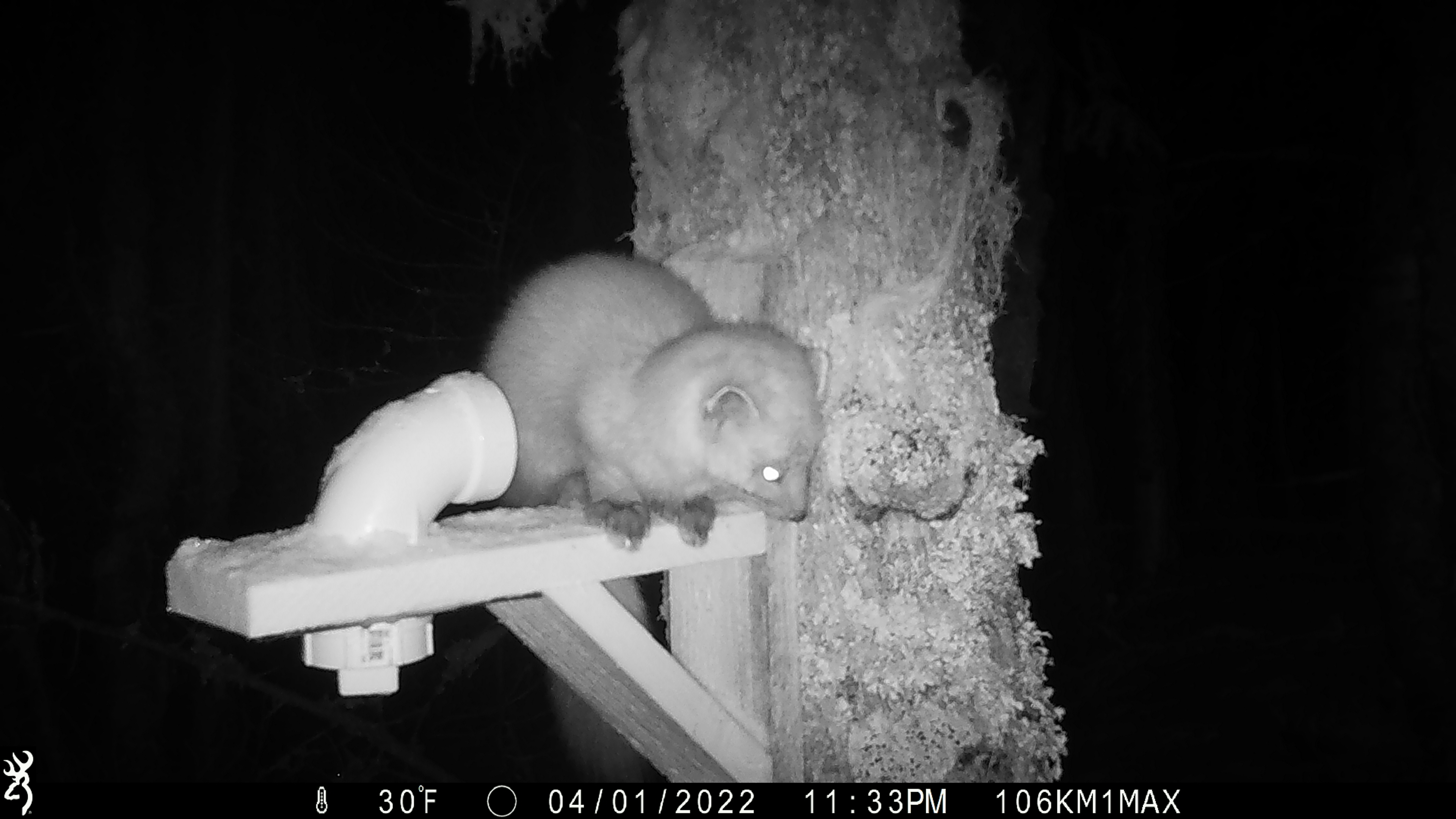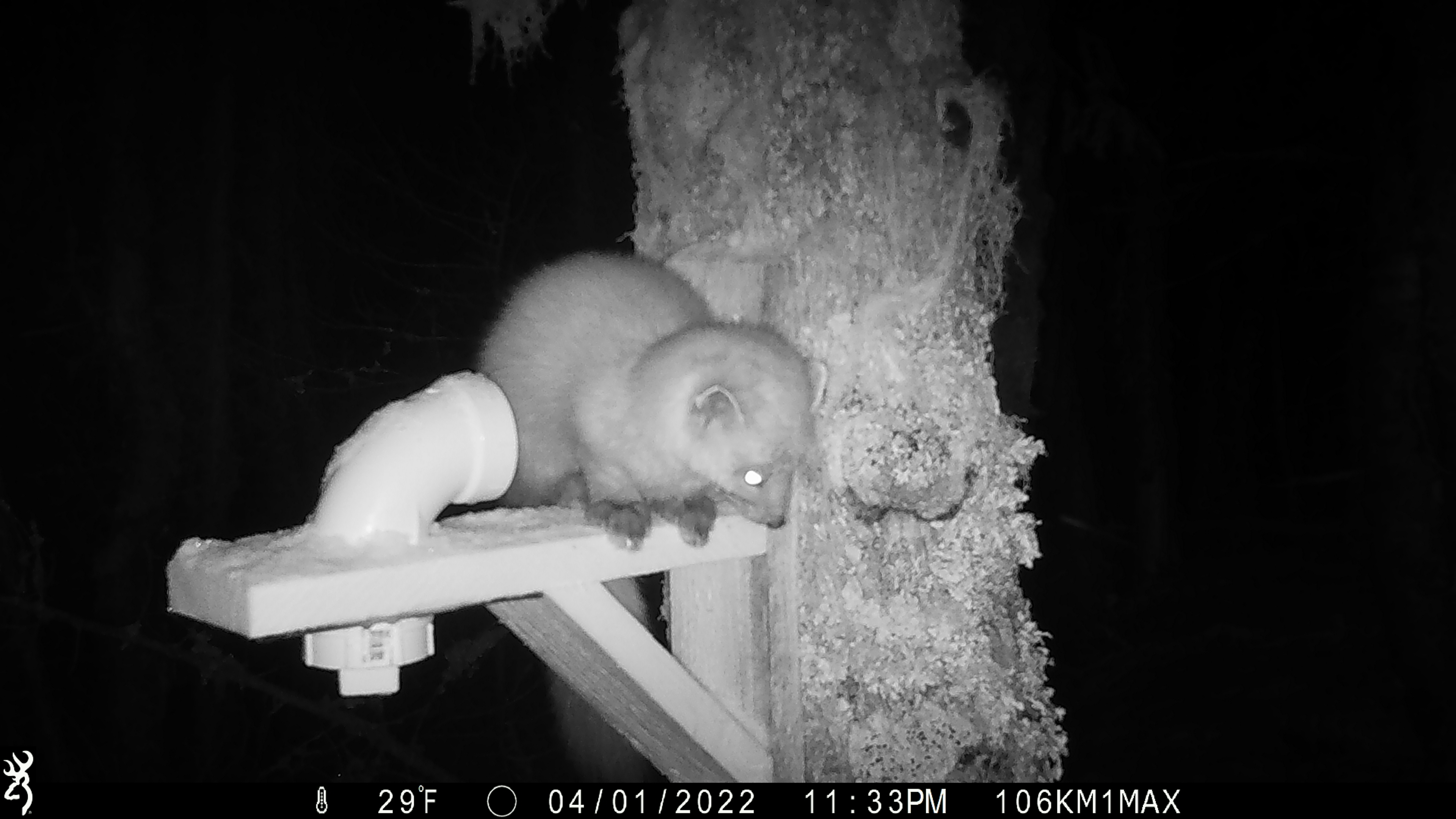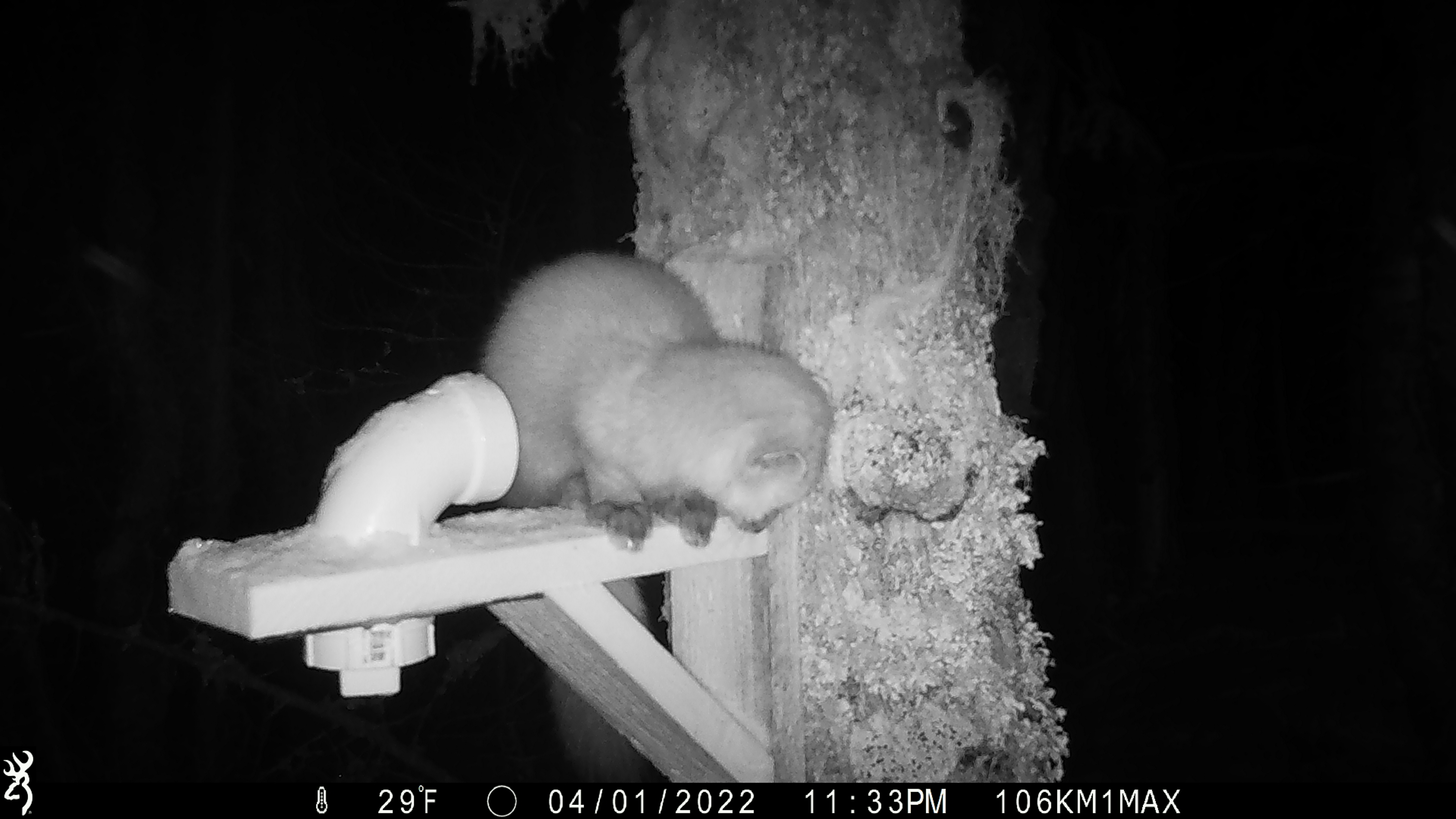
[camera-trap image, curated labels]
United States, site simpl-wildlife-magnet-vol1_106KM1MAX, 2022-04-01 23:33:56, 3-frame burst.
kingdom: Animalia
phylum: Chordata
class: Mammalia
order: Carnivora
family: Mustelidae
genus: Martes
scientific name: Martes americana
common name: american marten